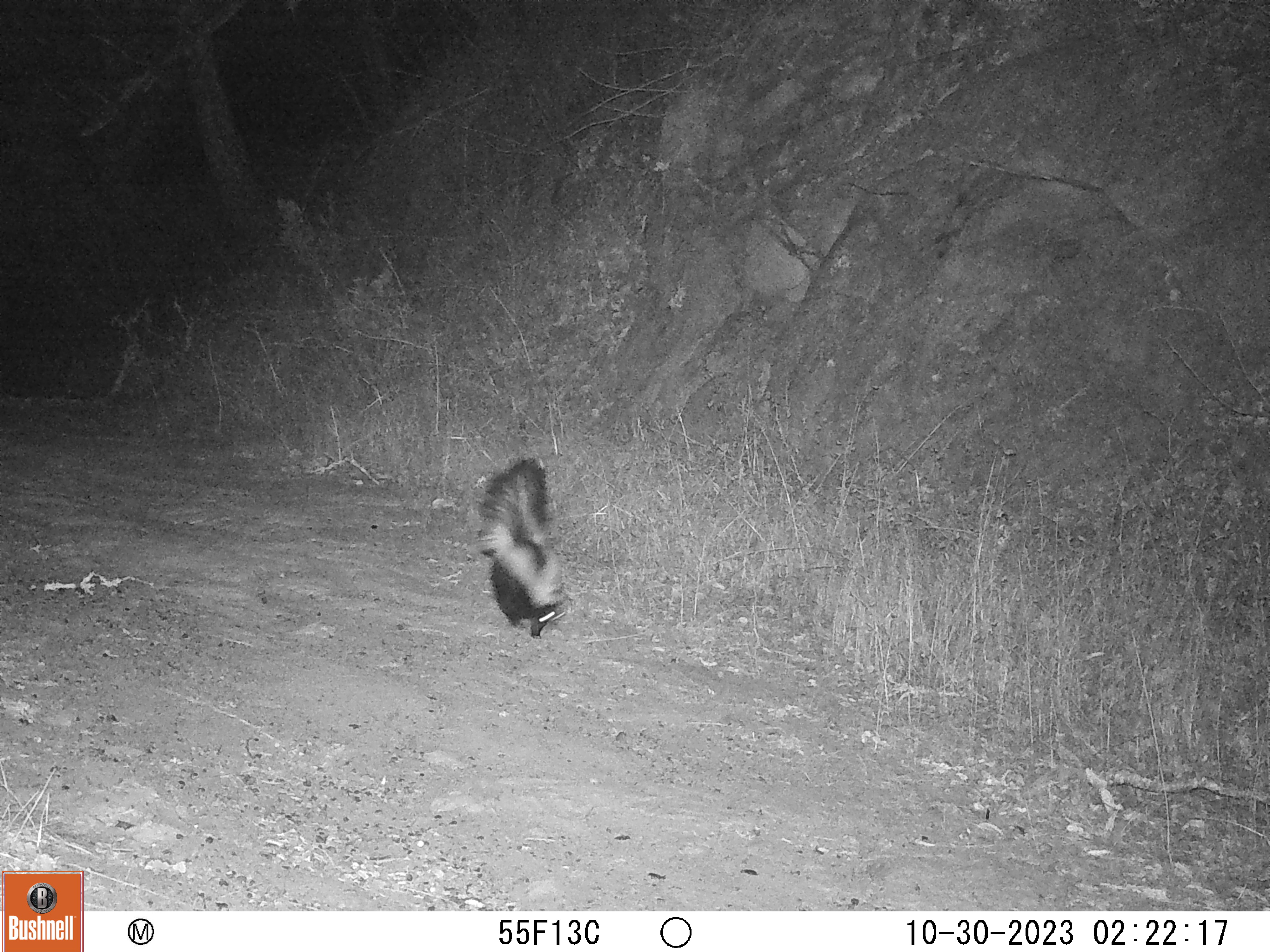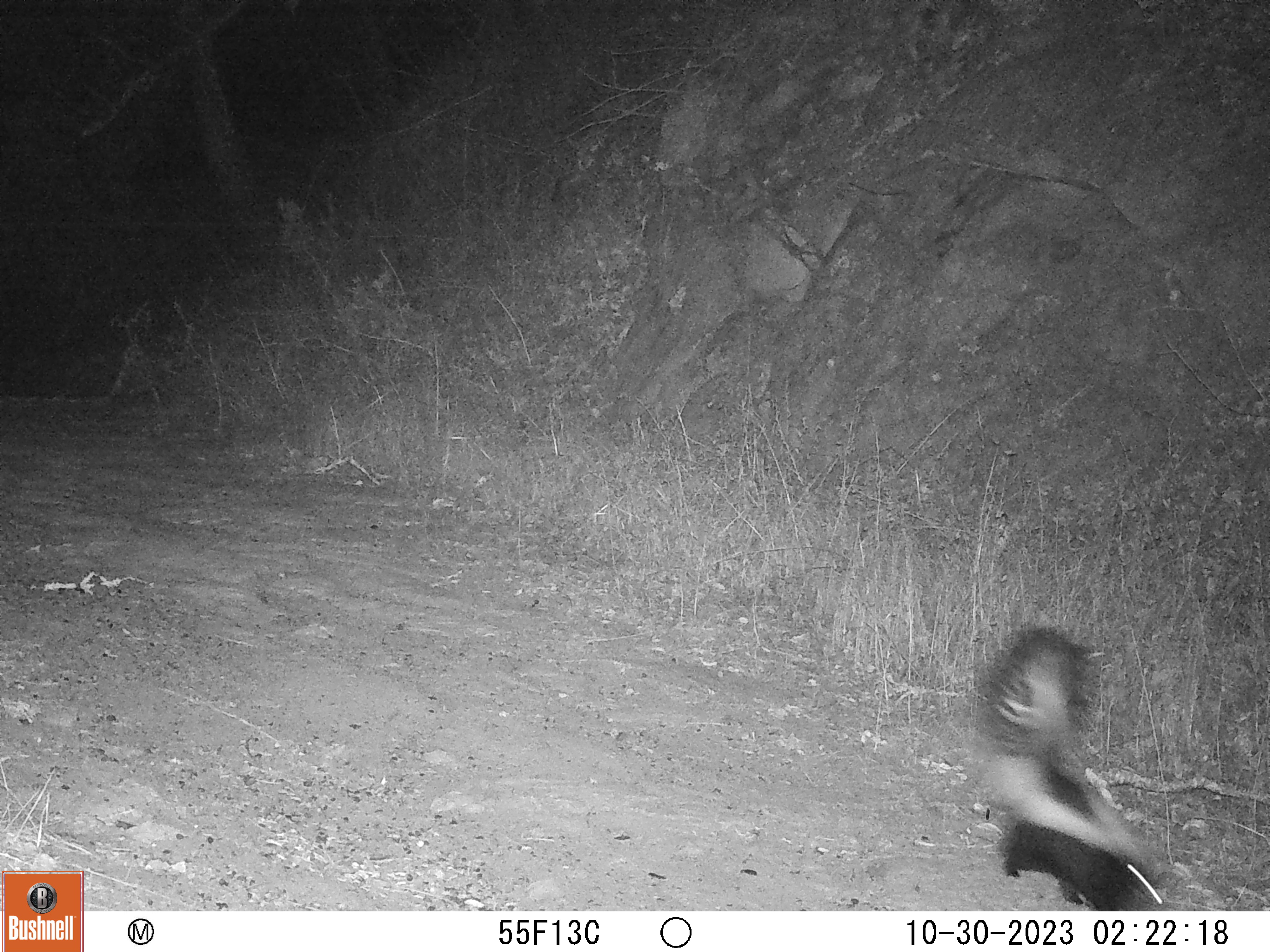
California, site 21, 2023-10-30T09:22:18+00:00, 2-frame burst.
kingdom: Animalia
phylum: Chordata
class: Mammalia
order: Carnivora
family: Mephitidae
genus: Mephitis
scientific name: Mephitis mephitis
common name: striped skunk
Striped skunk (Mephitis mephitis).